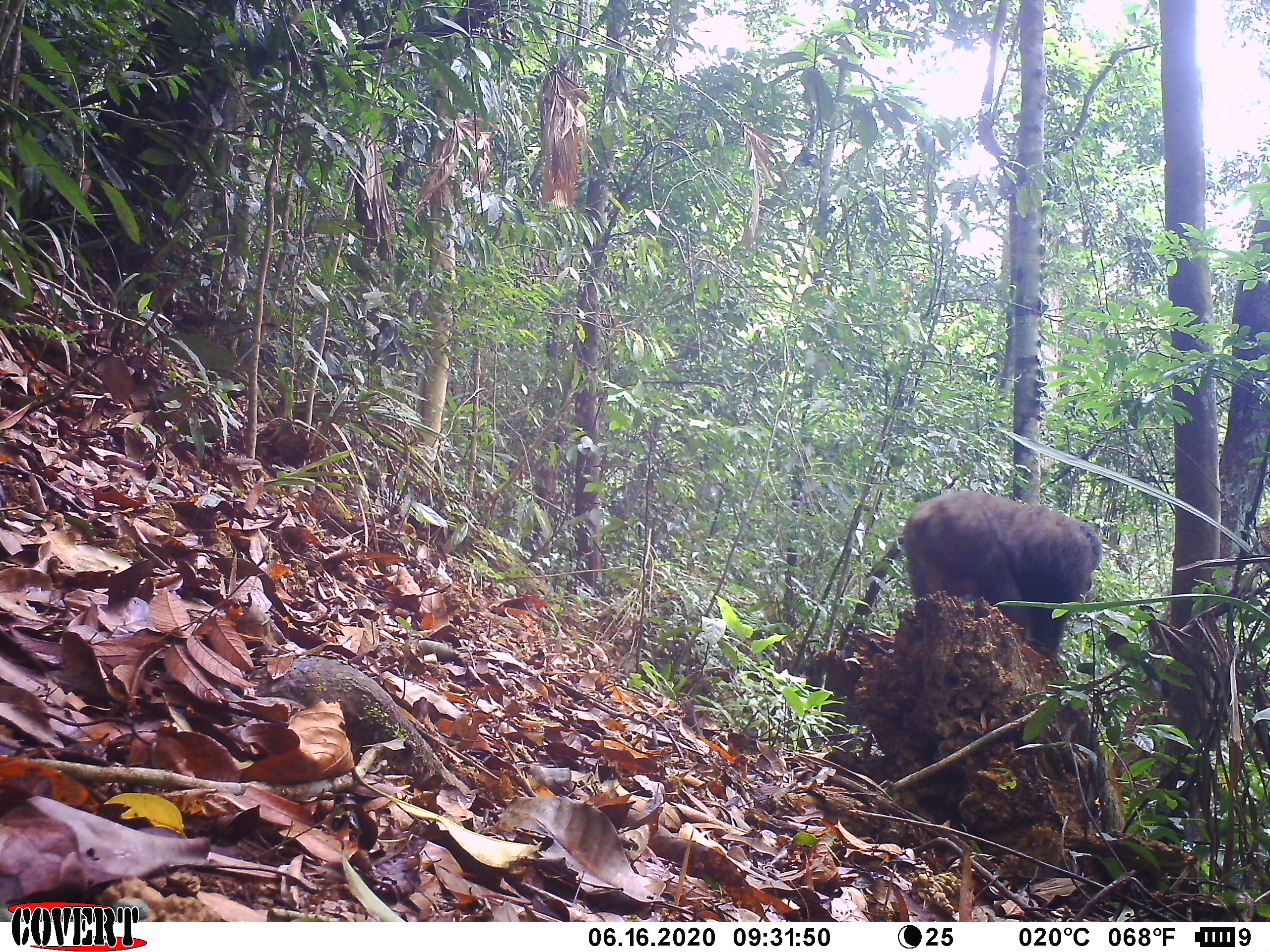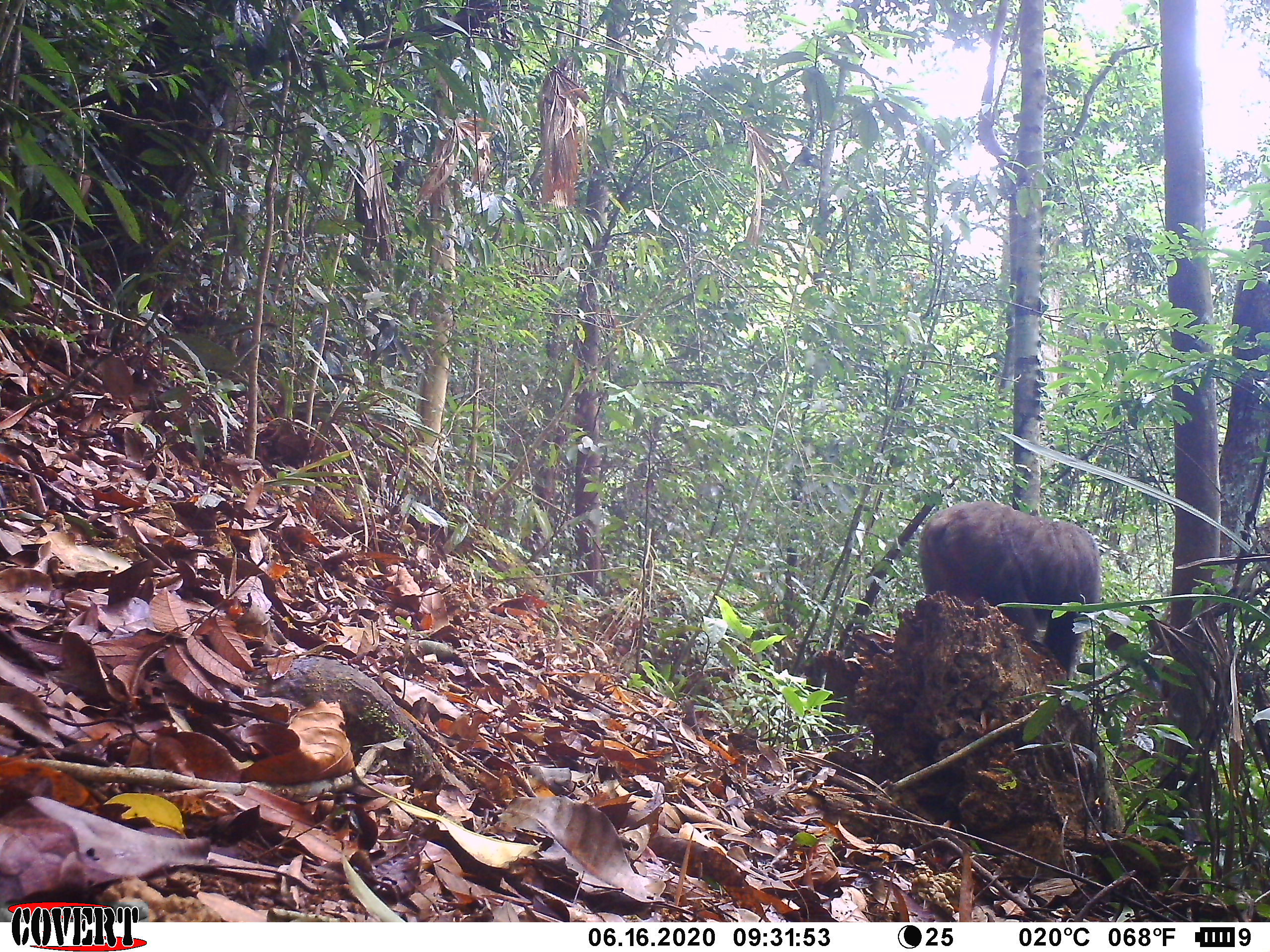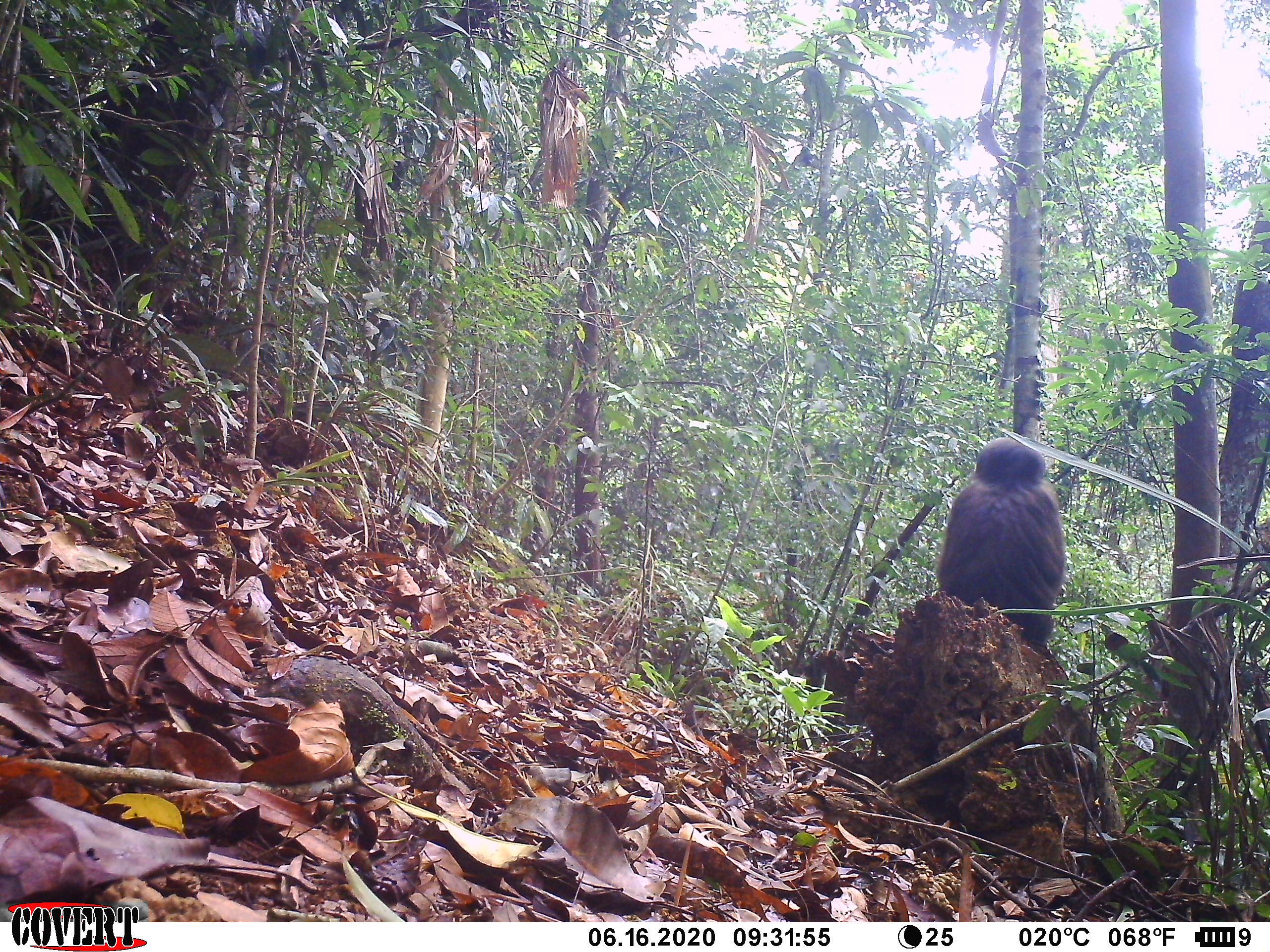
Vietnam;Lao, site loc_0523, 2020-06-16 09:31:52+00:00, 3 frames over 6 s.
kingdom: Animalia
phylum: Chordata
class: Mammalia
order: Primates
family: Cercopithecidae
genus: Macaca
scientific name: Macaca arctoides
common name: stump-tailed macaque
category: stump tailed macaque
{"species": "stump tailed macaque (stump-tailed macaque) (Macaca arctoides)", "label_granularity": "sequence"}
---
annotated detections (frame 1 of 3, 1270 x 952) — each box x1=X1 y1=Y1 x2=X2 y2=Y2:
stump tailed macaque: x1=902 y1=489 x2=1101 y2=655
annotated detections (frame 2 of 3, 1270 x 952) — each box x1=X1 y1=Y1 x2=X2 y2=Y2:
stump tailed macaque: x1=917 y1=499 x2=1101 y2=680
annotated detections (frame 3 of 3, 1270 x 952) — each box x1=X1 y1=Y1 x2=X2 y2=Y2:
stump tailed macaque: x1=934 y1=437 x2=1067 y2=648